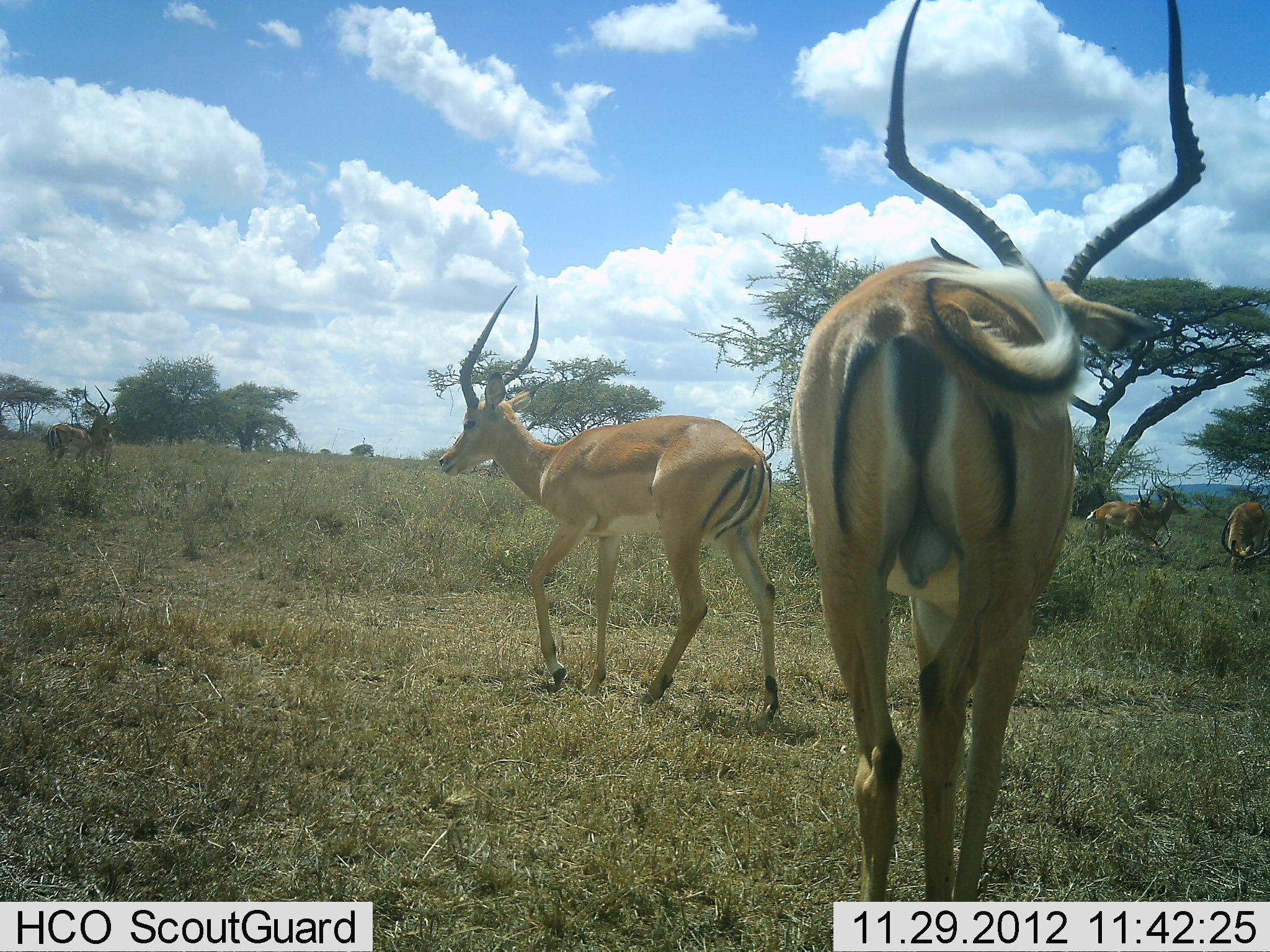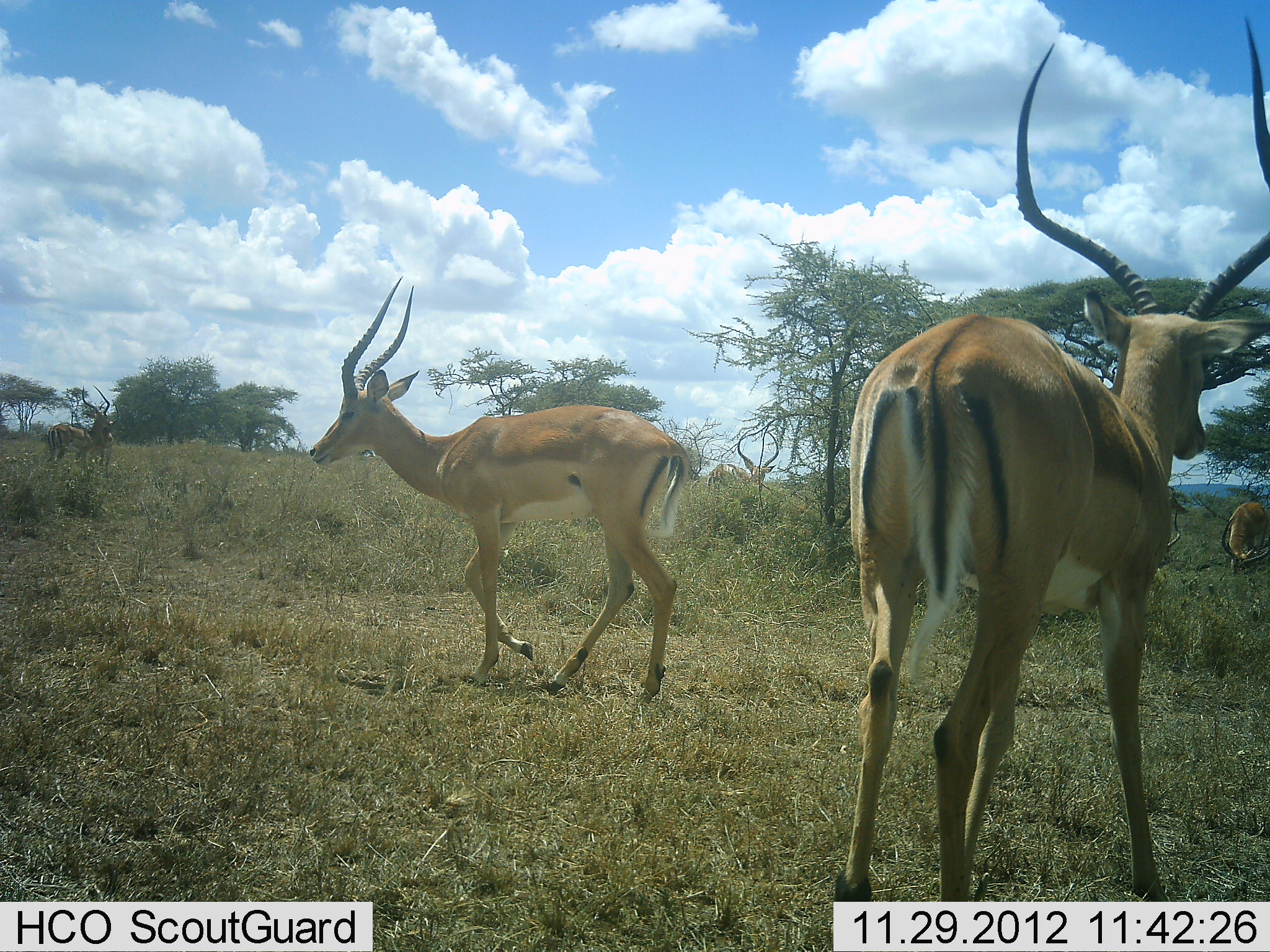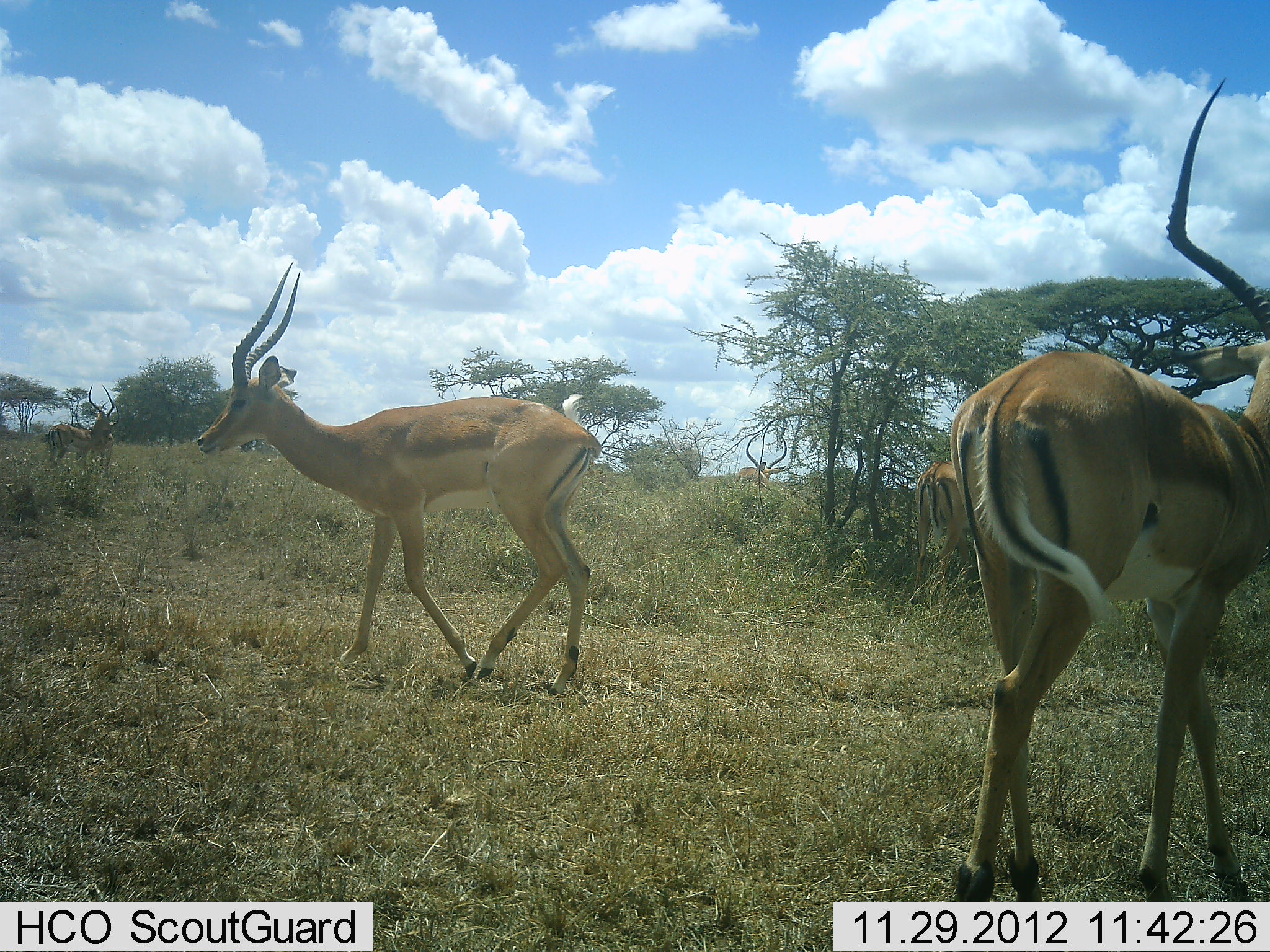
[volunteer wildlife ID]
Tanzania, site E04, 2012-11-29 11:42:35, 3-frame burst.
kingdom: Animalia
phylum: Chordata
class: Mammalia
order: Artiodactyla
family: Bovidae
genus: Aepyceros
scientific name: Aepyceros melampus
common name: impala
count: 5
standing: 72%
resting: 3%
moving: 79%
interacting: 0%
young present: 0%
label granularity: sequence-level